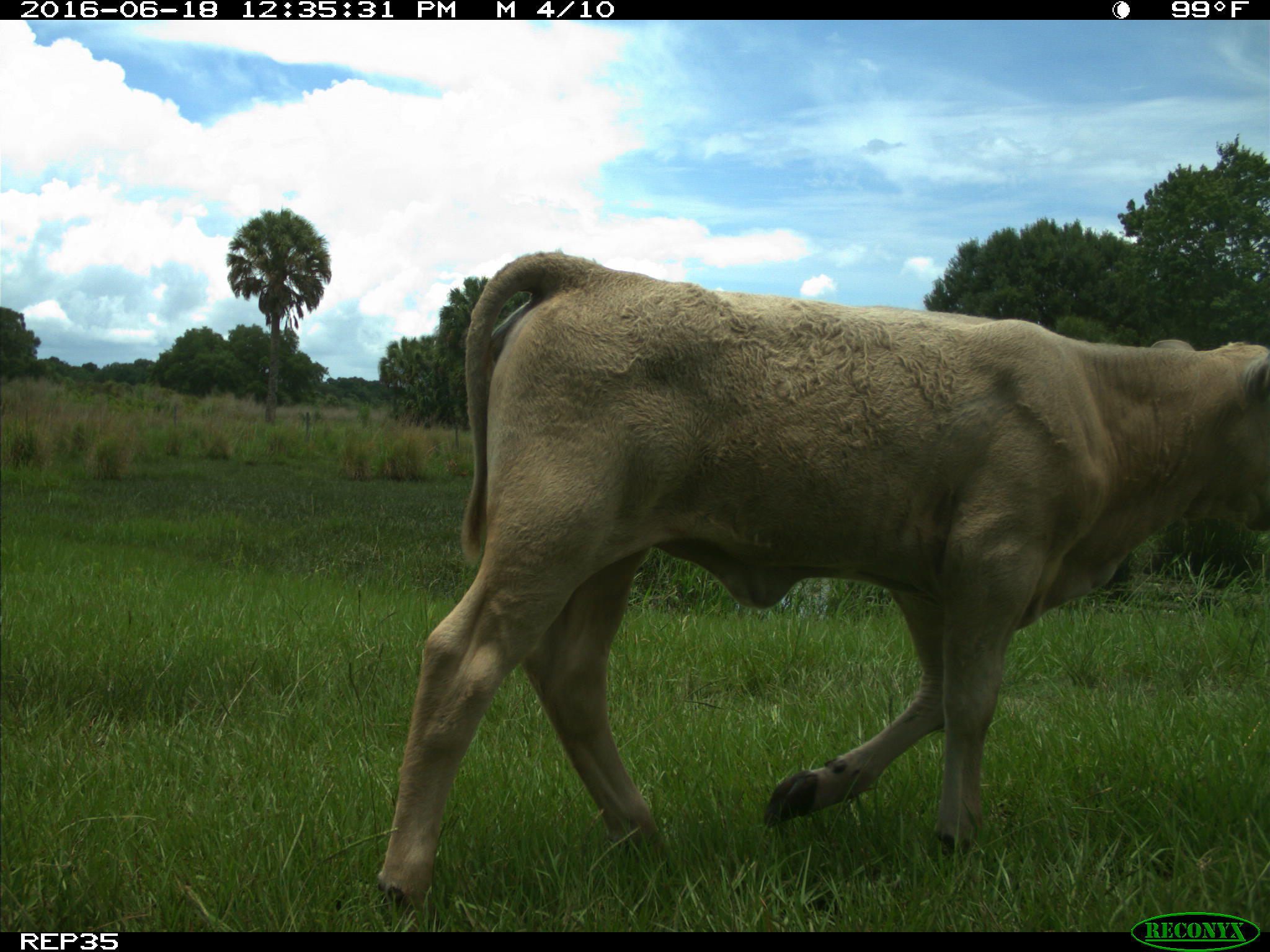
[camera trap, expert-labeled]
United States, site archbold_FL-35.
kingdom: Animalia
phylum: Chordata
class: Mammalia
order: Artiodactyla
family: Bovidae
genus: Bos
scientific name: Bos taurus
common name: domestic cow